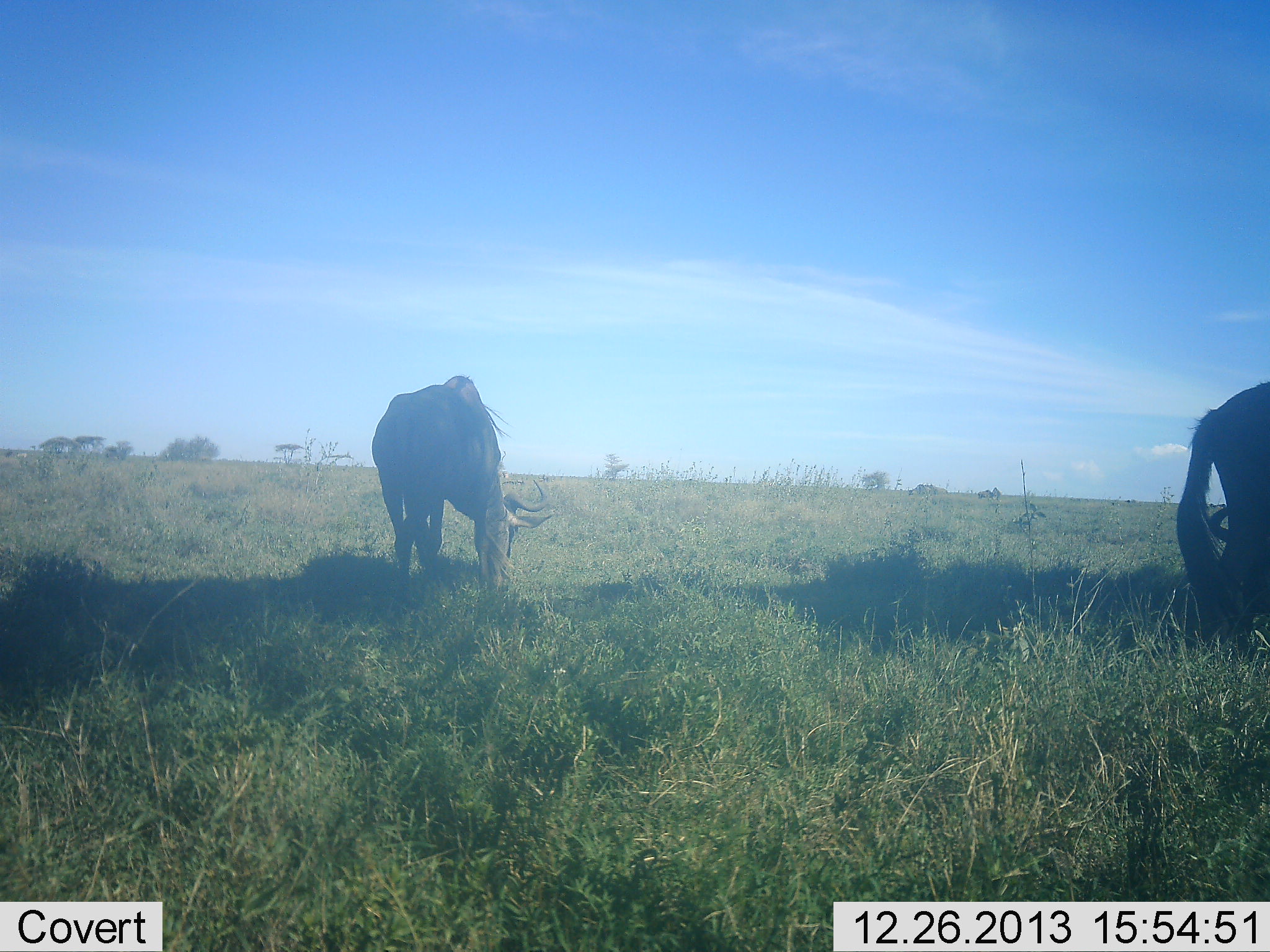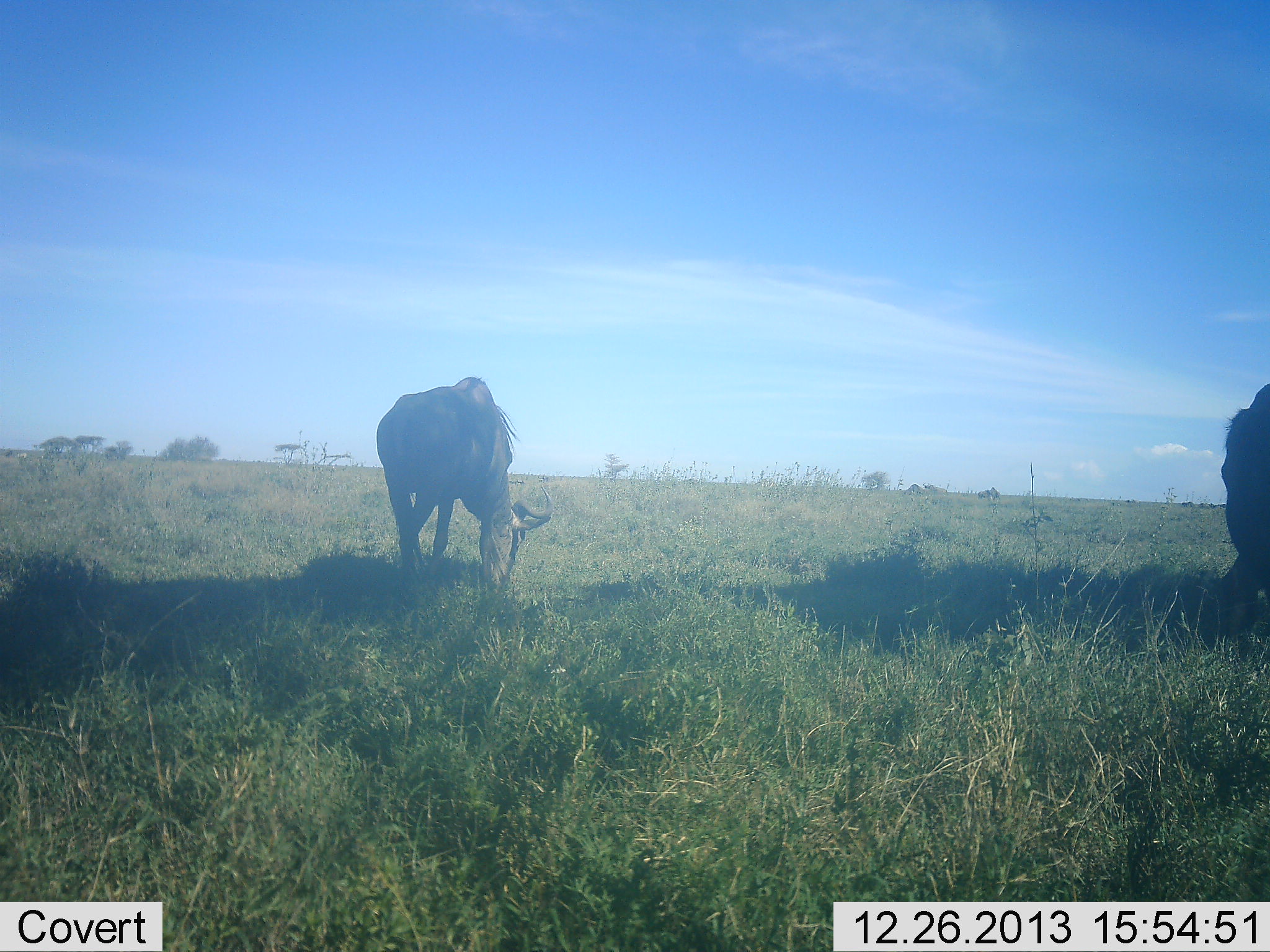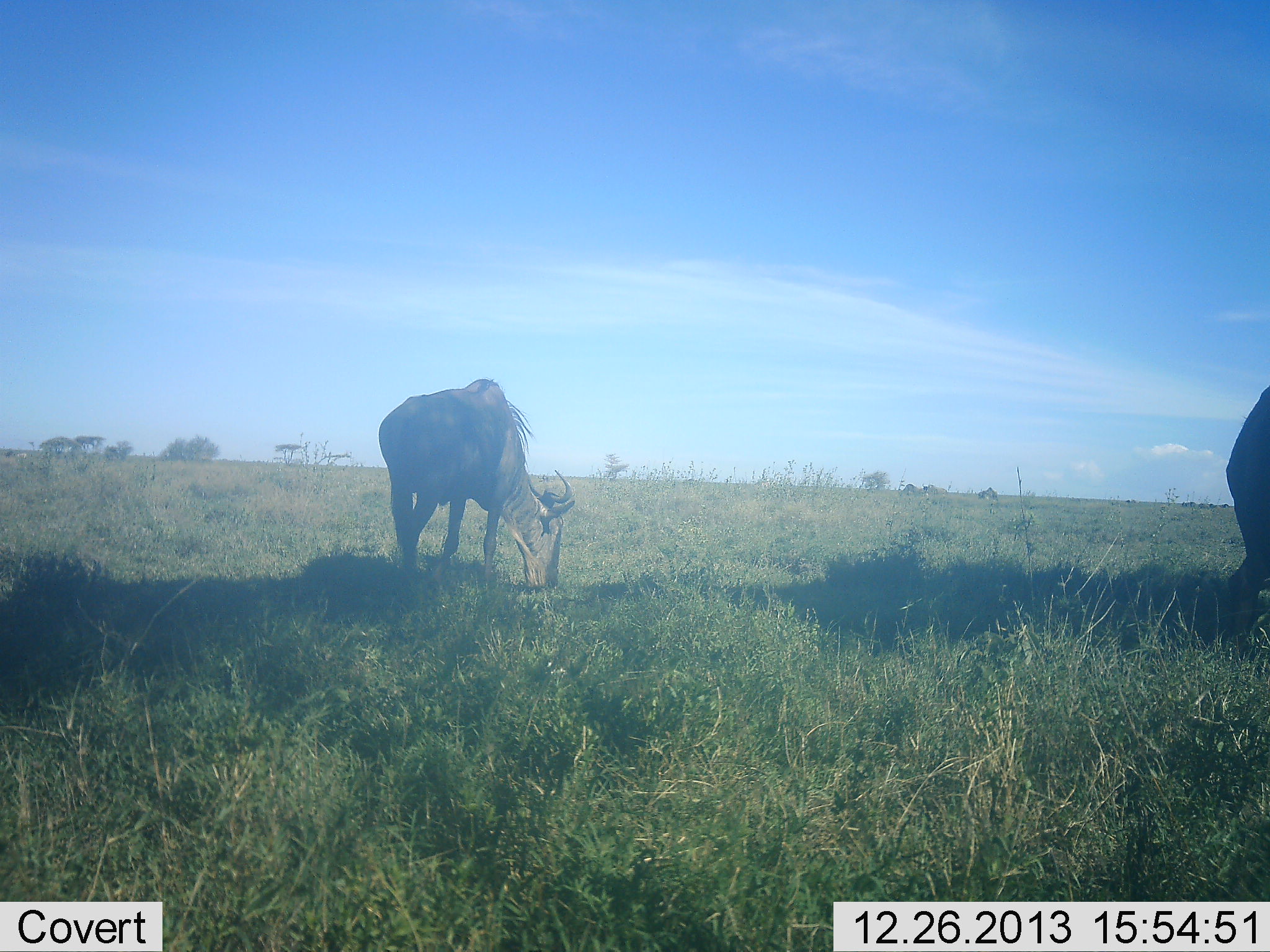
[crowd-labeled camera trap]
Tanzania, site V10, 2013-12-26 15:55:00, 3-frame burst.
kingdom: Animalia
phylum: Chordata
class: Mammalia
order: Artiodactyla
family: Bovidae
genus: Connochaetes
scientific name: Connochaetes taurinus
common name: blue wildebeest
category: wildebeest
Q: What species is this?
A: Wildebeest (blue wildebeest) (Connochaetes taurinus).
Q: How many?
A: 2.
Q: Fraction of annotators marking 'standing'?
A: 20%.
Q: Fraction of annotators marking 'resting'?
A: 0%.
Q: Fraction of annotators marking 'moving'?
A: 0%.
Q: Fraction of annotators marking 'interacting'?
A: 0%.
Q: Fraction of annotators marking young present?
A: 10%.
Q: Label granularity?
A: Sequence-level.